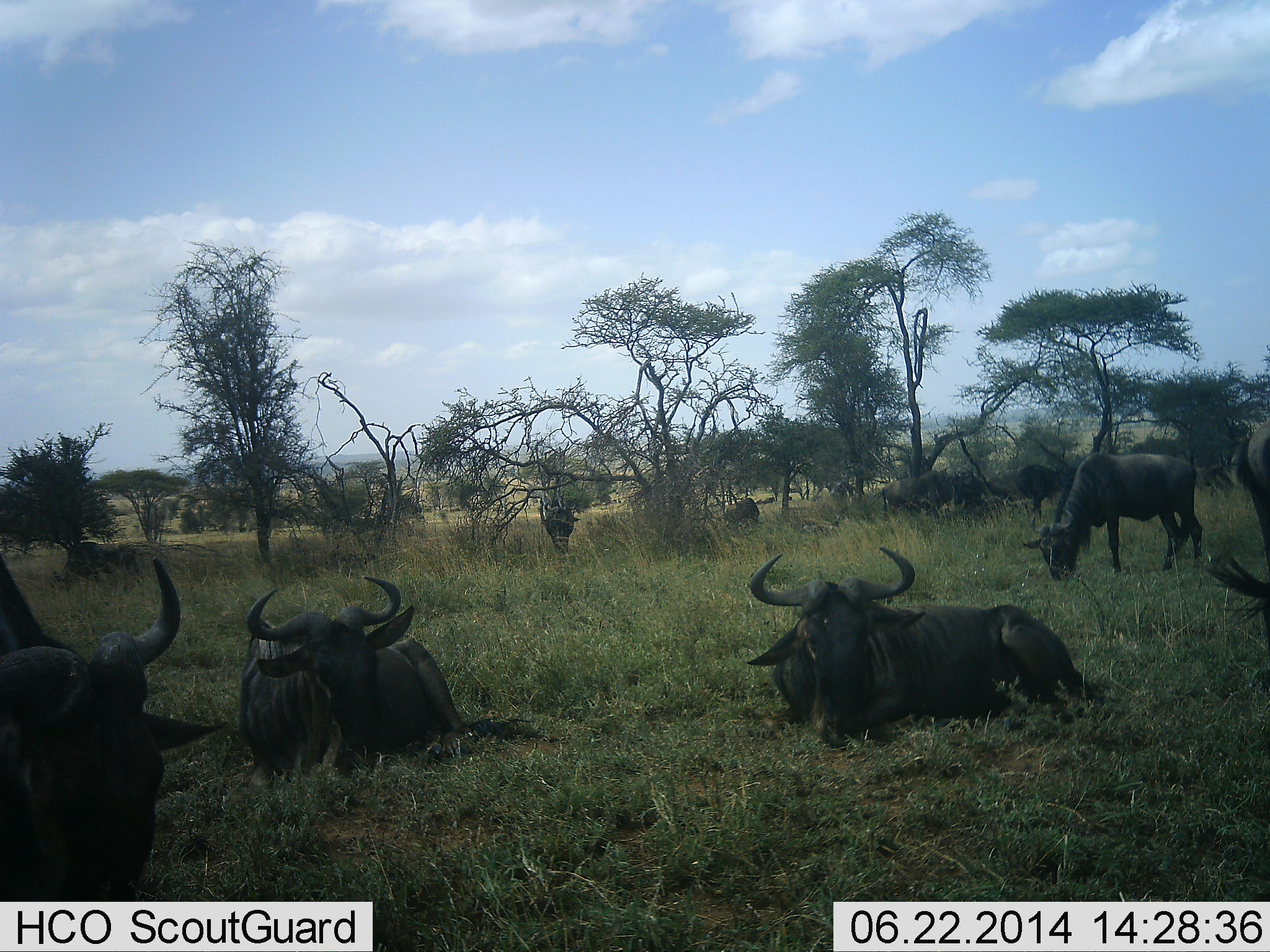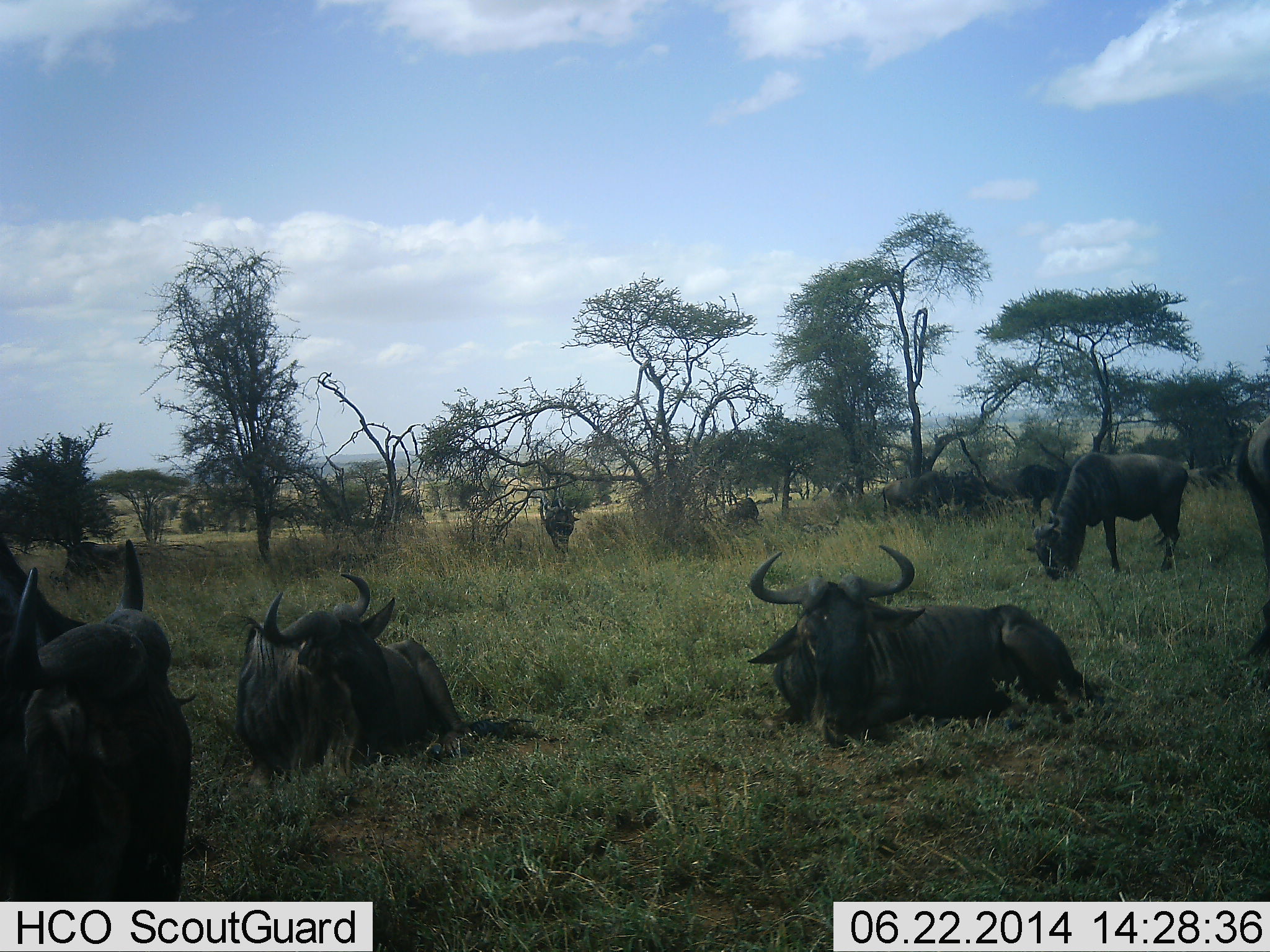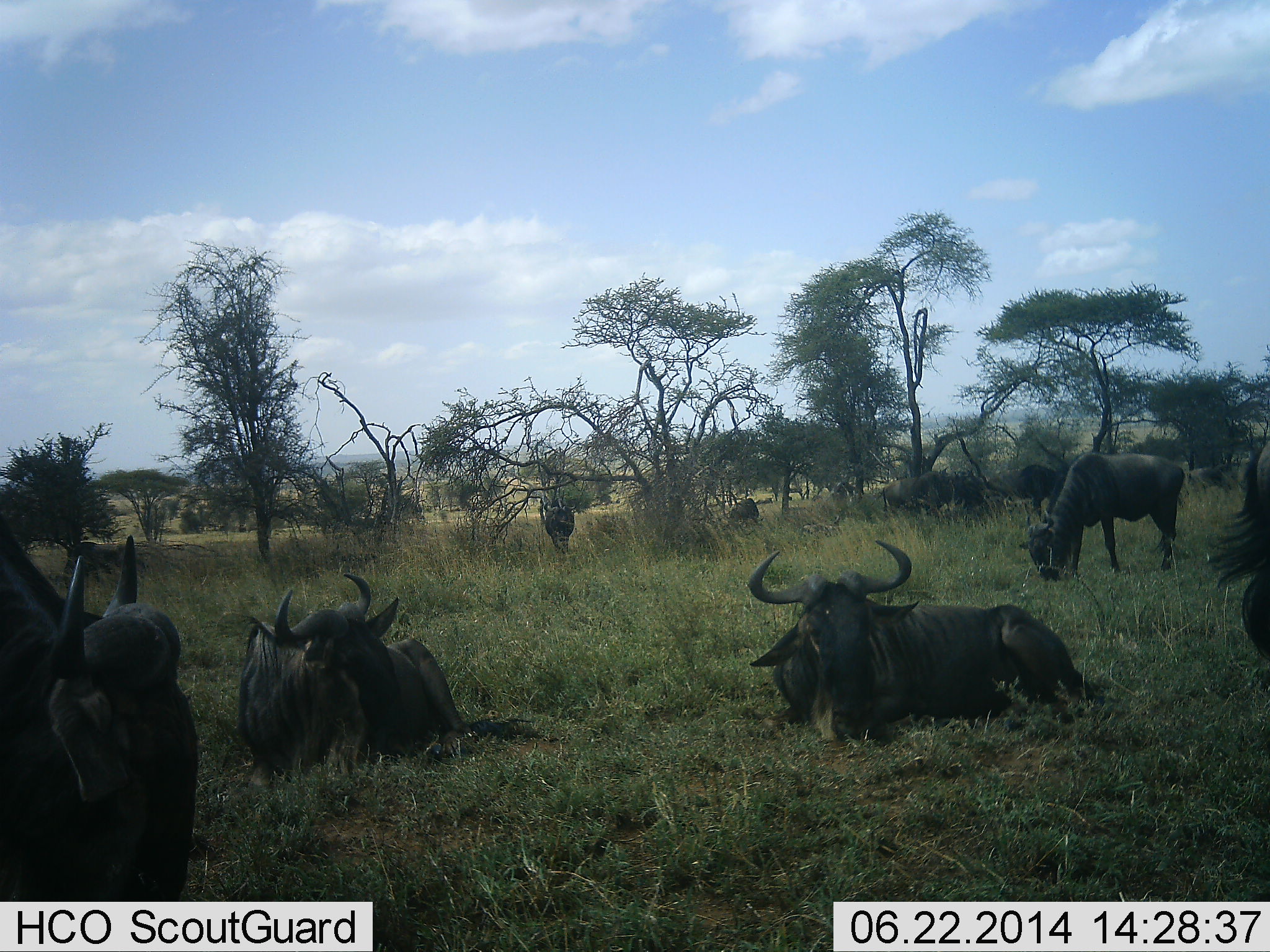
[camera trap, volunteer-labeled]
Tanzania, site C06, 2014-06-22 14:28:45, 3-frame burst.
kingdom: Animalia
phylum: Chordata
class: Mammalia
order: Artiodactyla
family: Bovidae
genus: Connochaetes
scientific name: Connochaetes taurinus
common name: blue wildebeest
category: wildebeest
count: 11-50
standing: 80%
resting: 100%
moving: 20%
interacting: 0%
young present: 0%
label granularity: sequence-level